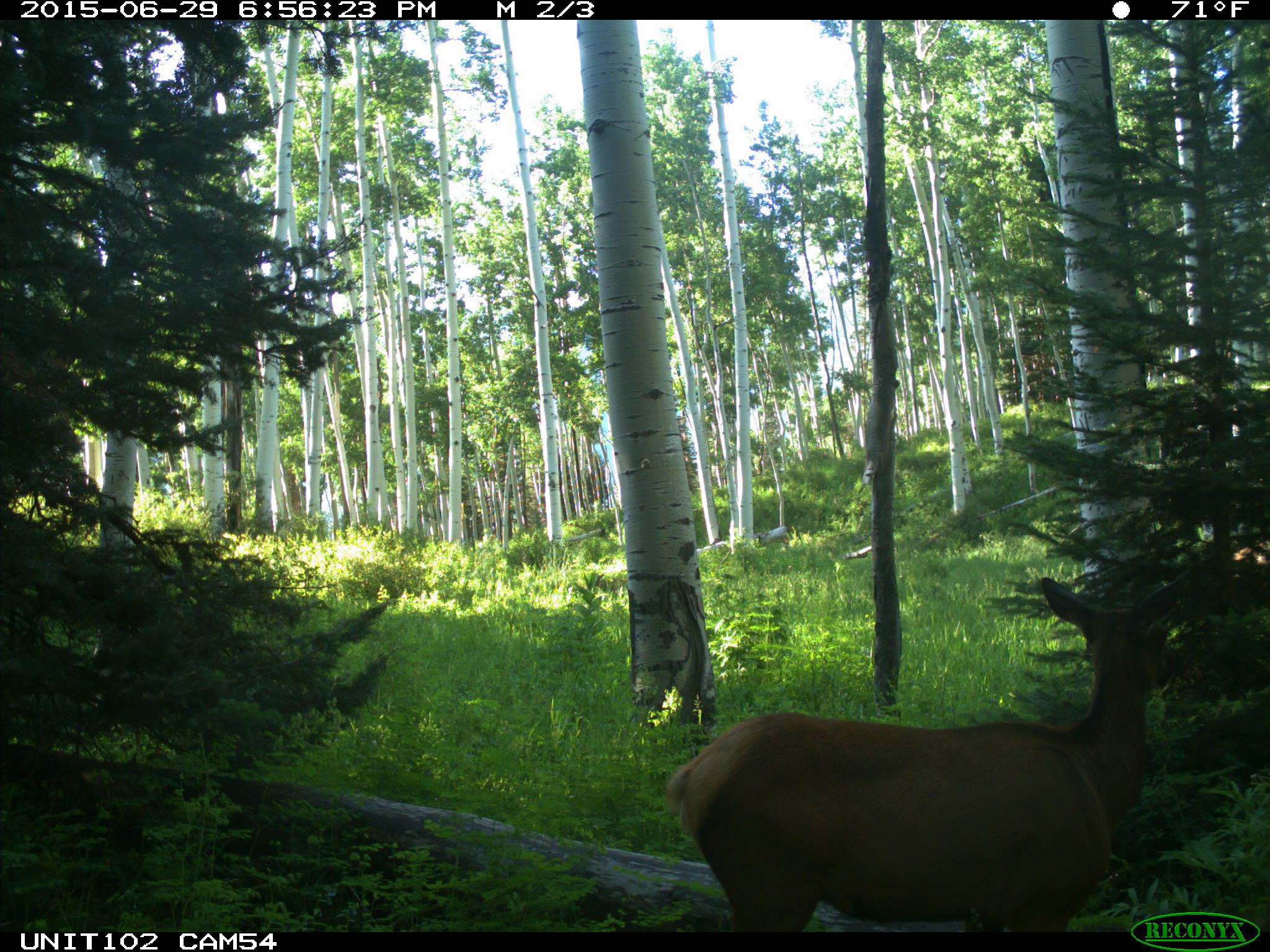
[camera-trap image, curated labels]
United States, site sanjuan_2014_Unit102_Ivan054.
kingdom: Animalia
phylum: Chordata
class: Mammalia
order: Artiodactyla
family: Cervidae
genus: Cervus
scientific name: Cervus elaphus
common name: red deer